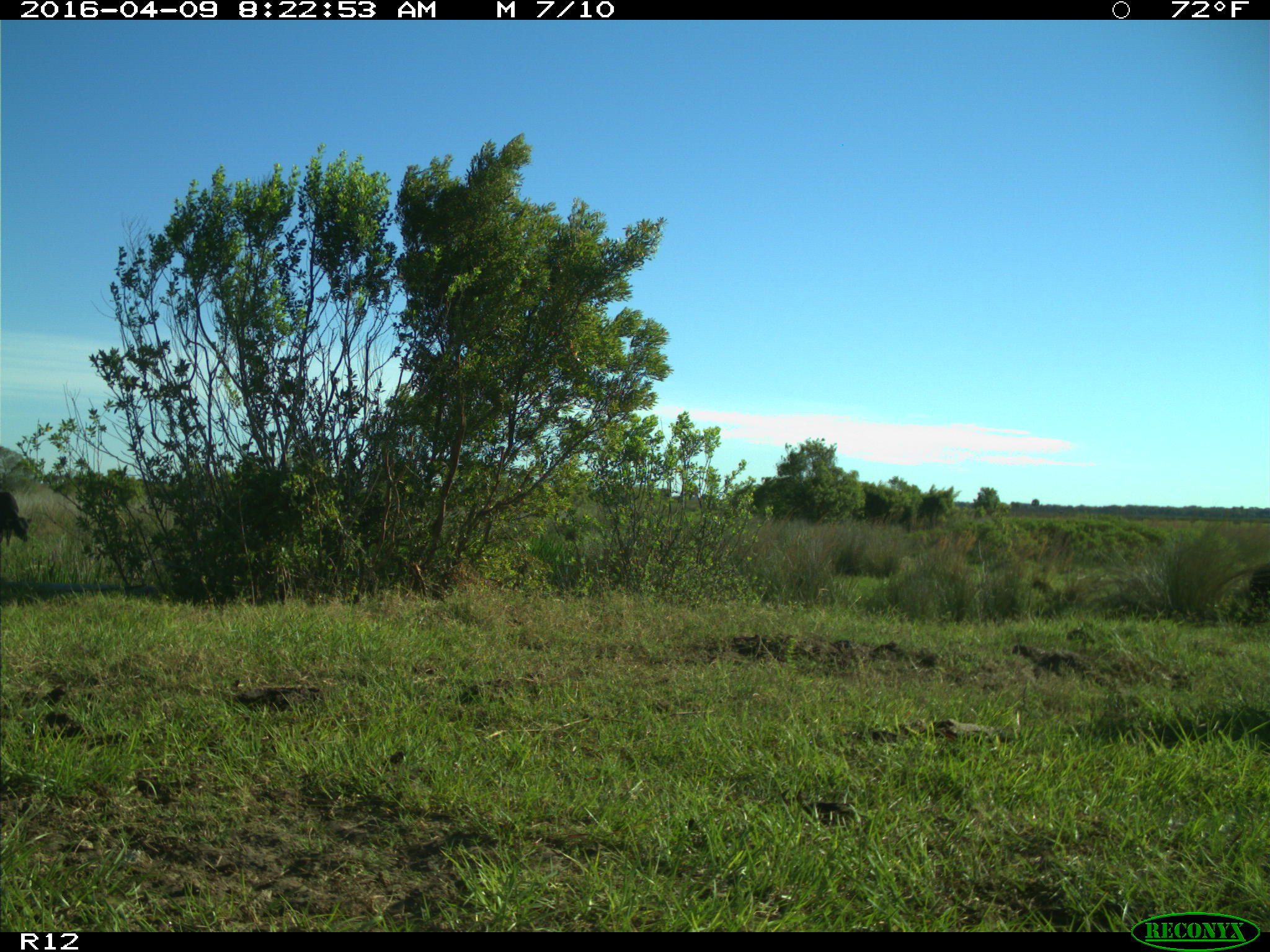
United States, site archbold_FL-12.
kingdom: Animalia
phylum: Chordata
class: Mammalia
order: Artiodactyla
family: Bovidae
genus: Bos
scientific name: Bos taurus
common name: domestic cow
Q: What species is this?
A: Bos taurus (domestic cow).